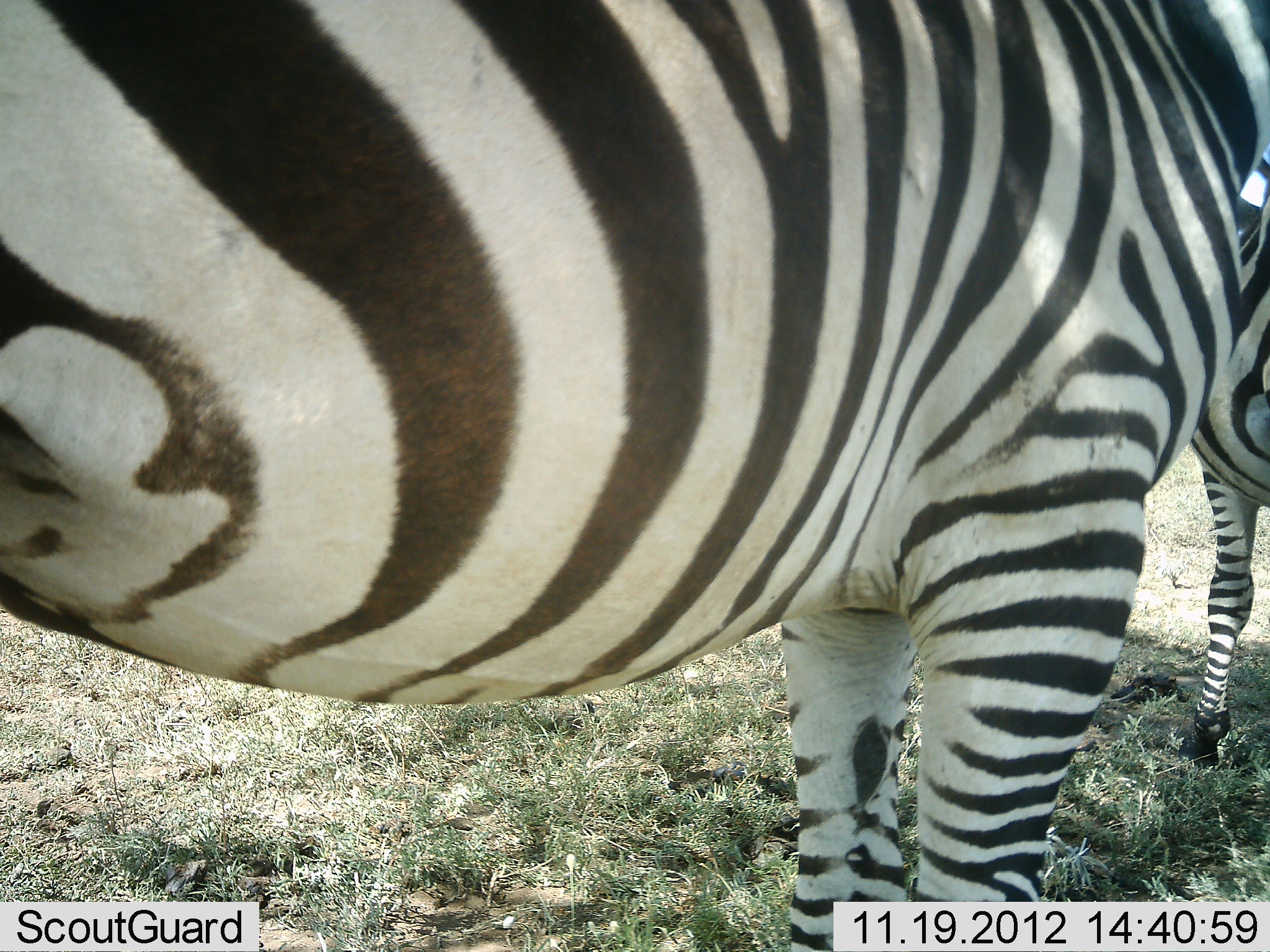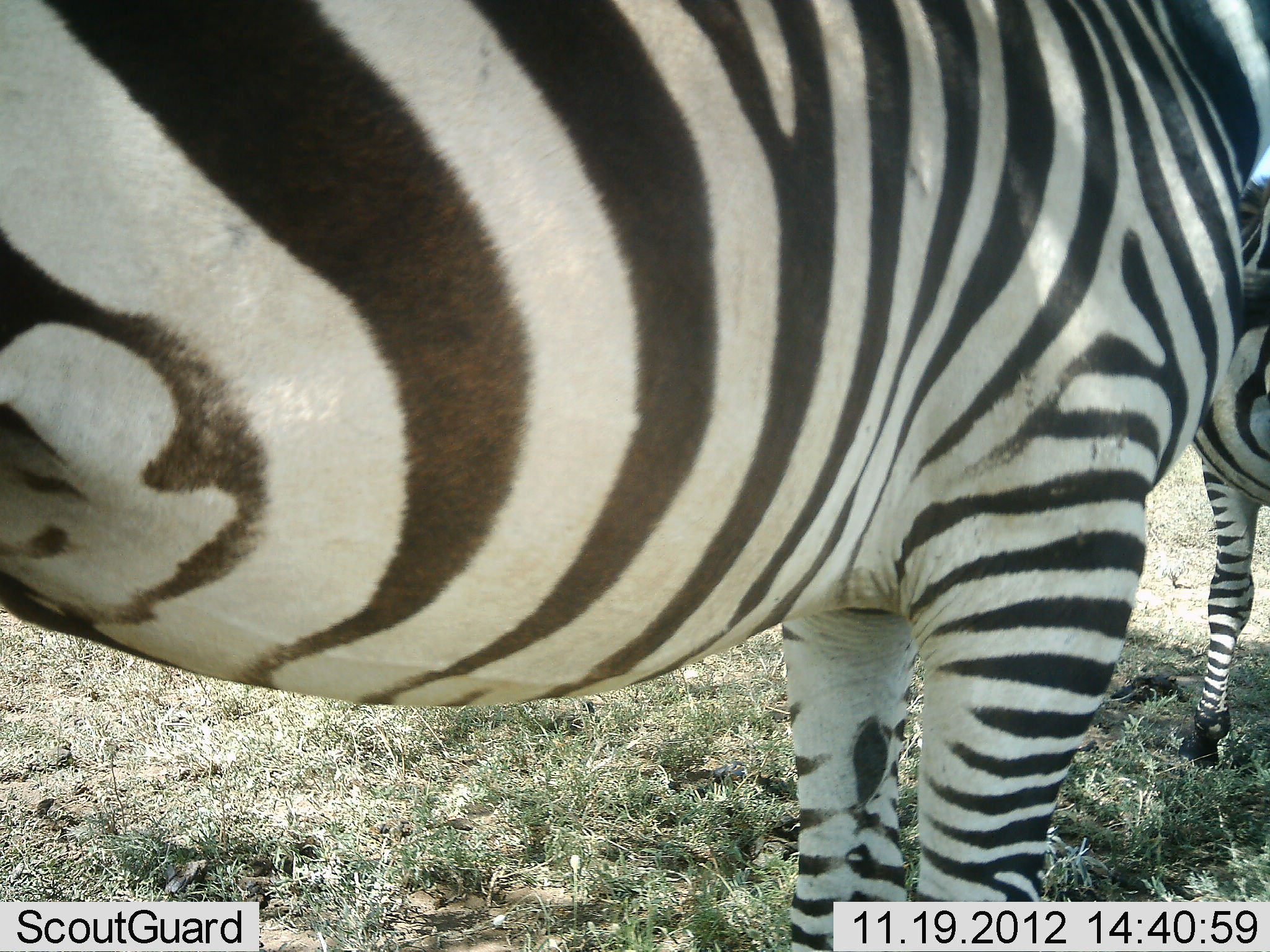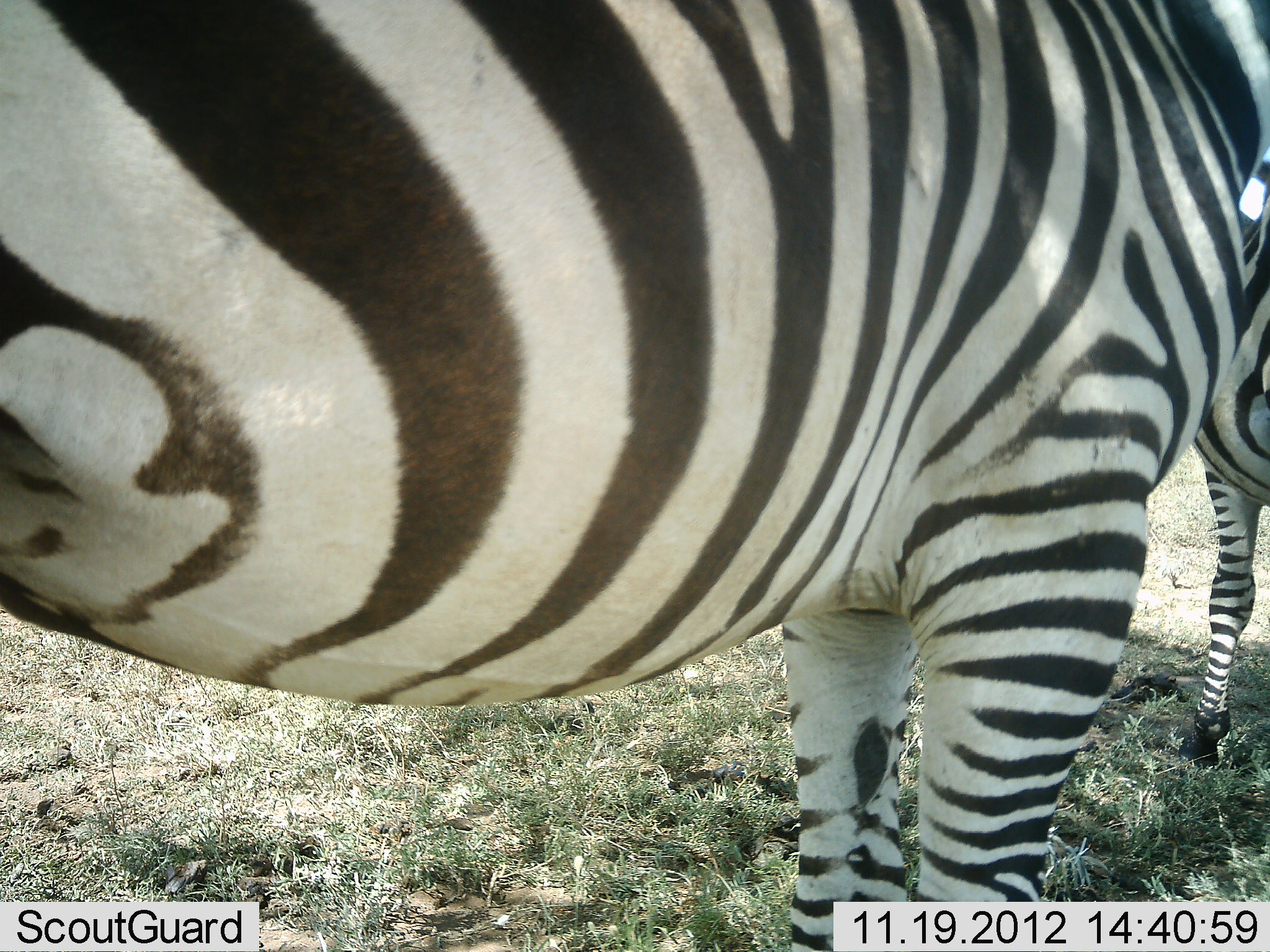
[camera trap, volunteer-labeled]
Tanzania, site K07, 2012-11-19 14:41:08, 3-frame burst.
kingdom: Animalia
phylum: Chordata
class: Mammalia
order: Perissodactyla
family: Equidae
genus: Equus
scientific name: Equus quagga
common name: plains zebra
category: zebra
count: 2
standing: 100%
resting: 0%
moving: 0%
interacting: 0%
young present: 10%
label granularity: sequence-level